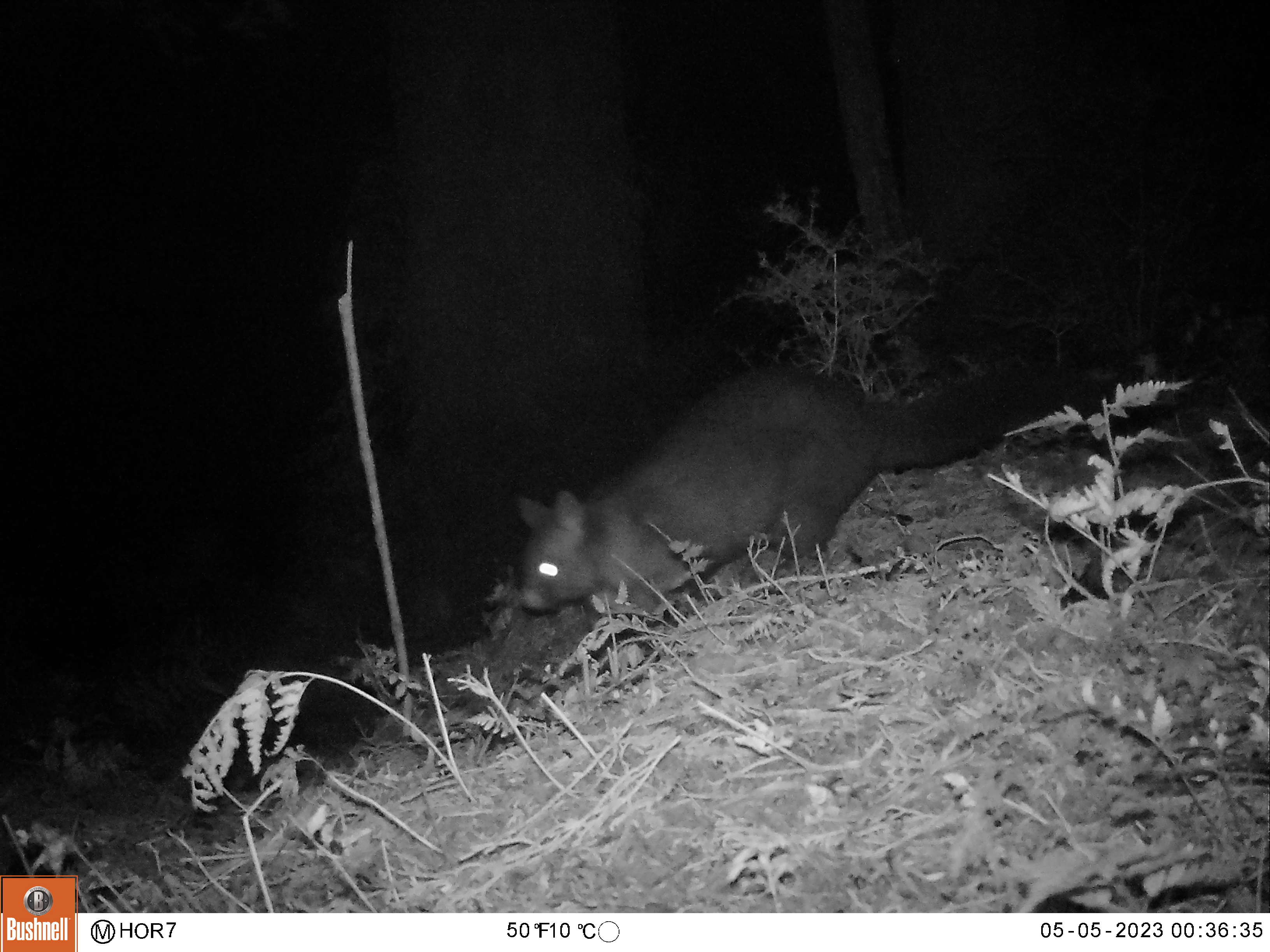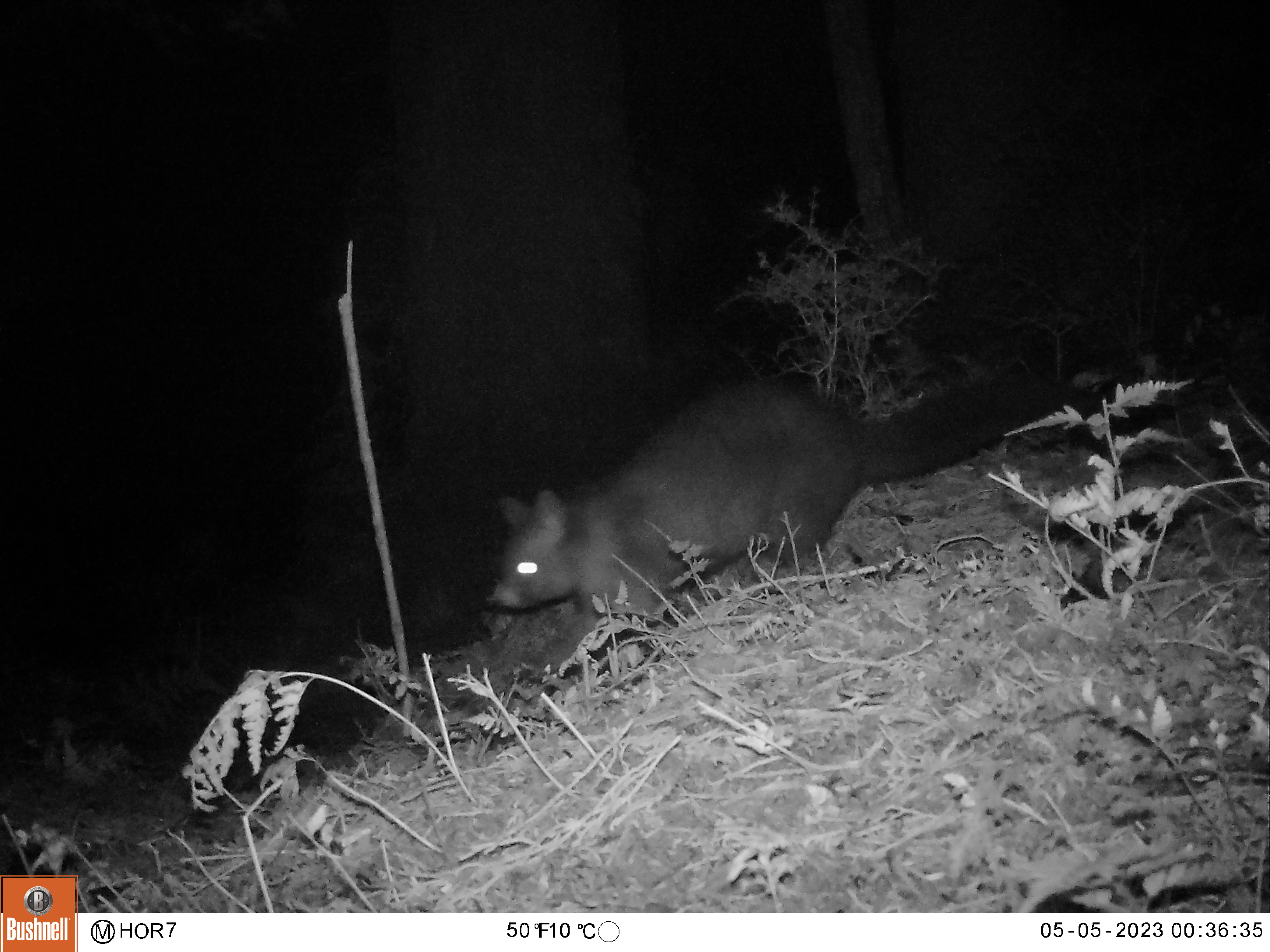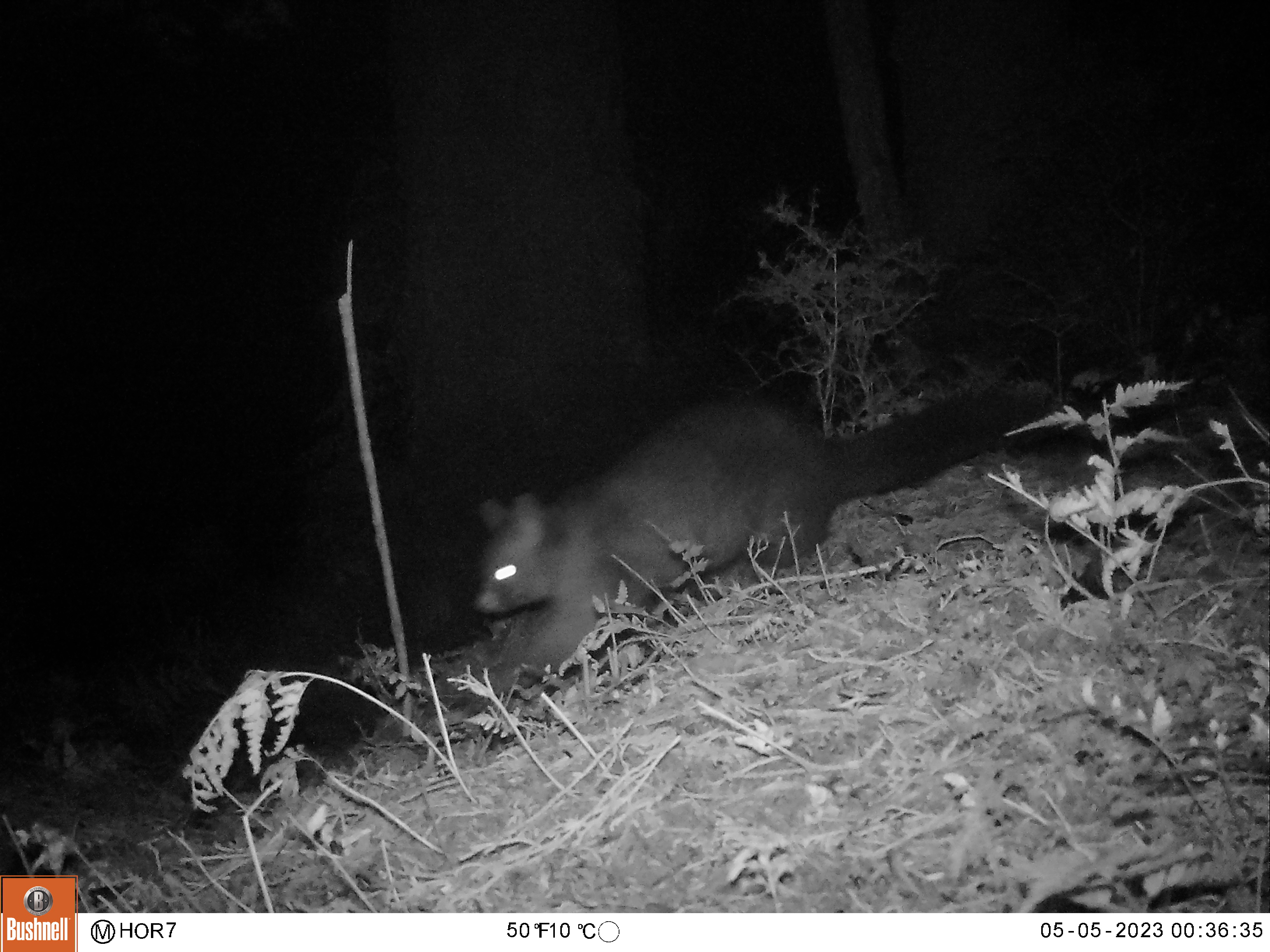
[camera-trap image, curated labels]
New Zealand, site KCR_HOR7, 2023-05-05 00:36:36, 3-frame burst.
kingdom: Animalia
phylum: Chordata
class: Mammalia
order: Diprotodontia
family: Phalangeridae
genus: Trichosurus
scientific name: Trichosurus vulpecula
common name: common brushtail possum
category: possum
Possum (common brushtail possum) (Trichosurus vulpecula).